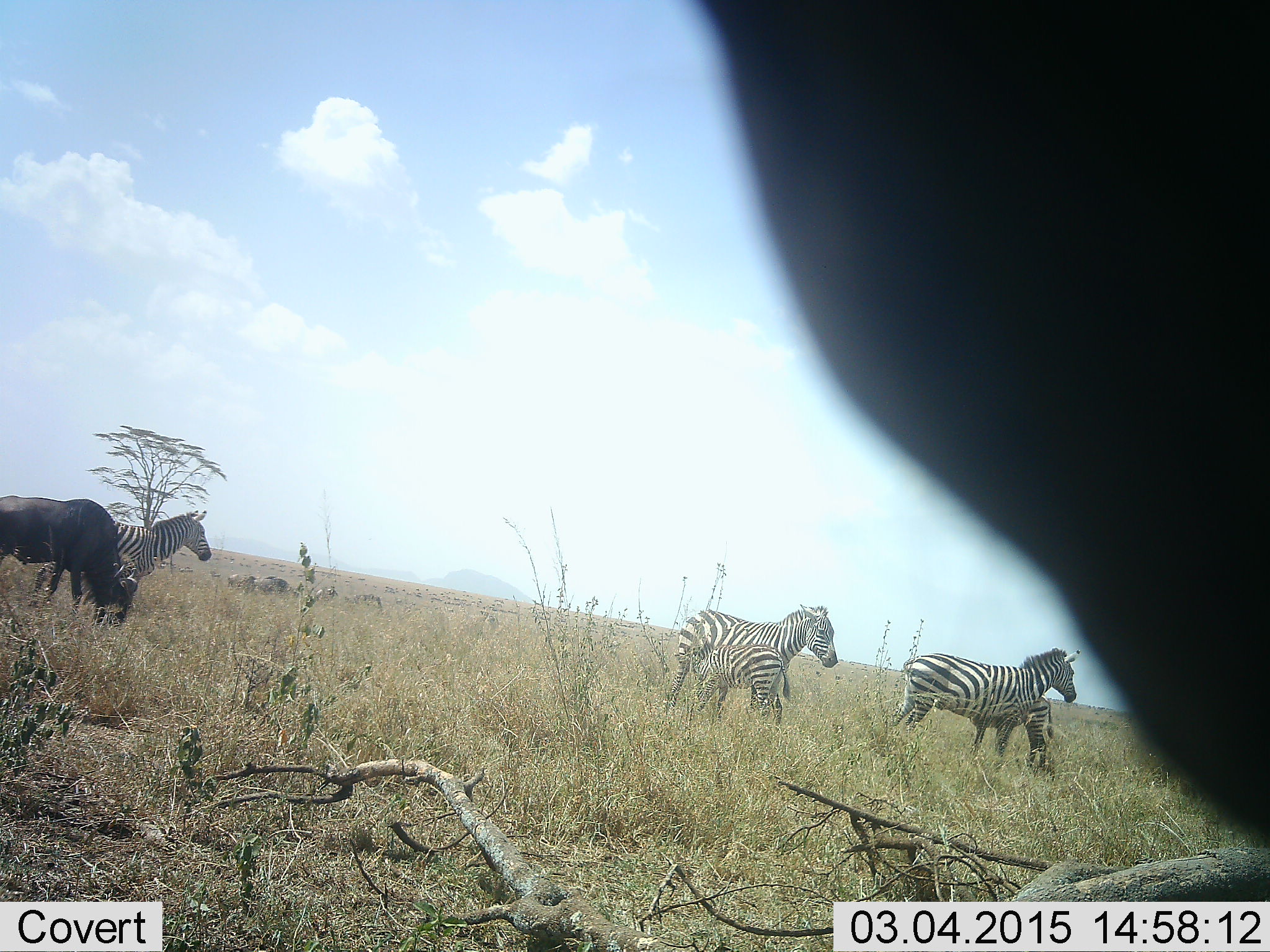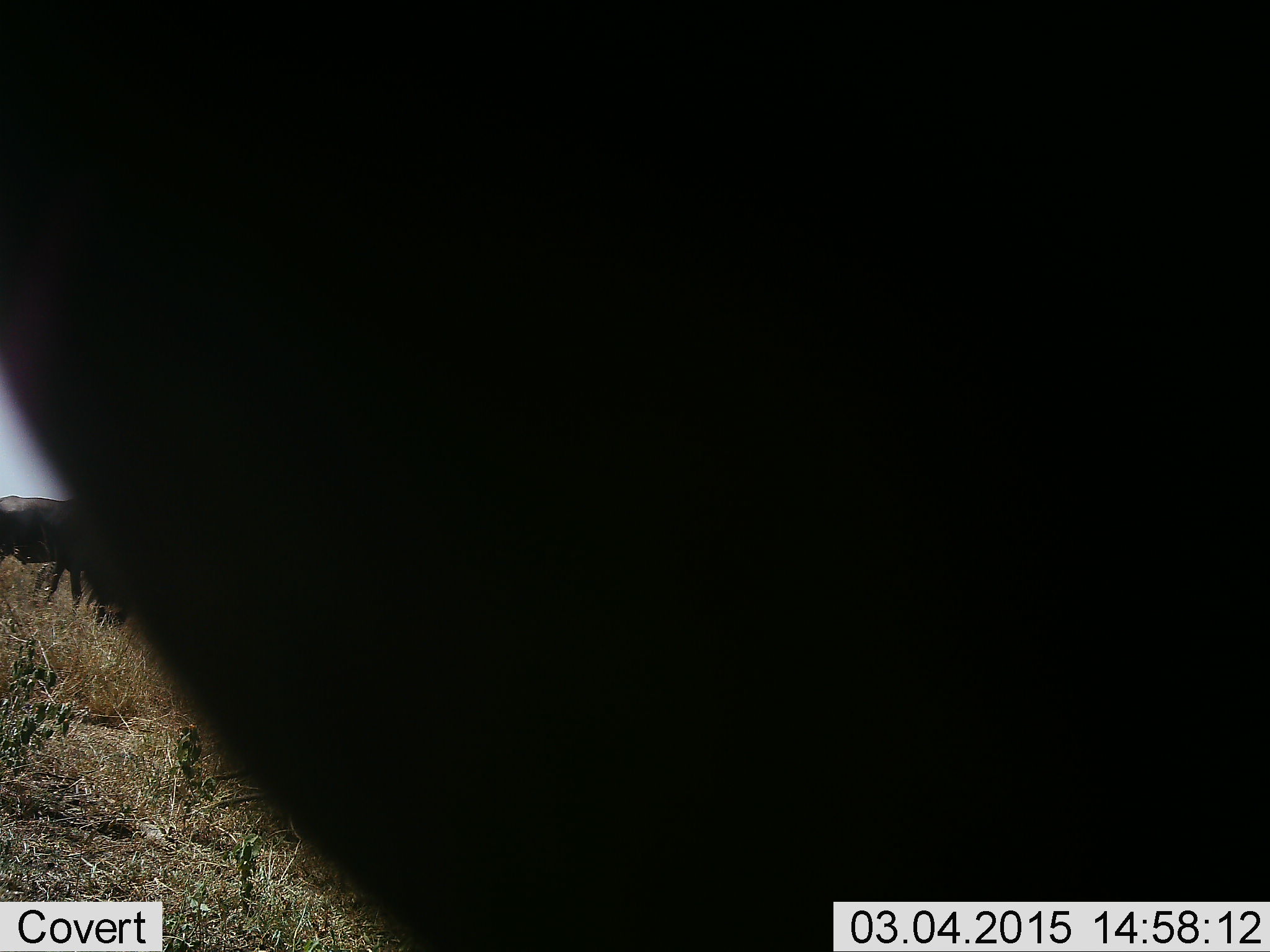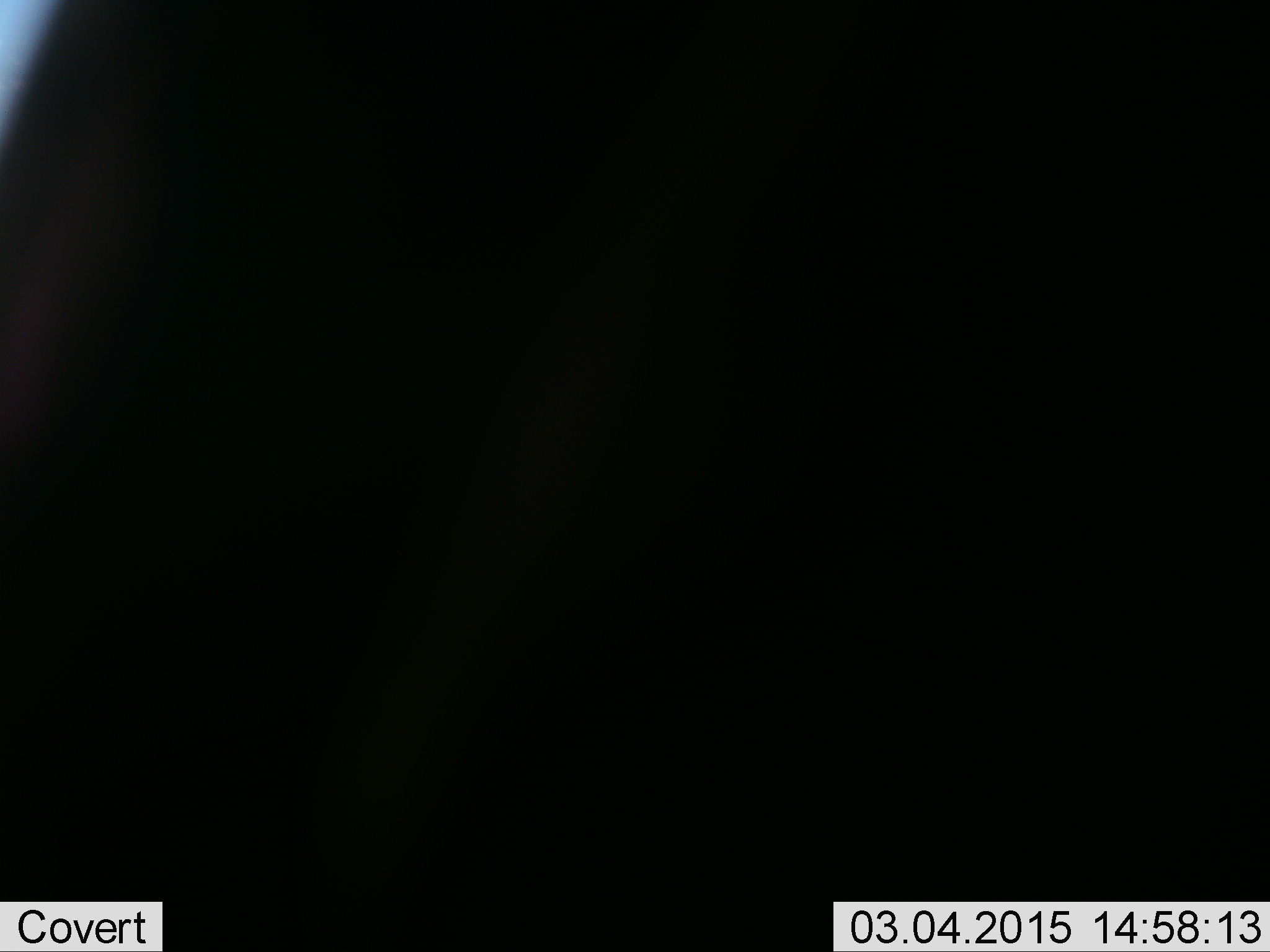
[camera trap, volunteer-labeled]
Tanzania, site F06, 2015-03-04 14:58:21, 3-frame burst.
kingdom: Animalia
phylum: Chordata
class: Mammalia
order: Artiodactyla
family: Bovidae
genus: Connochaetes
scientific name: Connochaetes taurinus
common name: blue wildebeest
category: wildebeest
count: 2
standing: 54%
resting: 15%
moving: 15%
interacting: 0%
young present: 0%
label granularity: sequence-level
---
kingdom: Animalia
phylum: Chordata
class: Mammalia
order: Perissodactyla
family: Equidae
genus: Equus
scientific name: Equus quagga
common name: plains zebra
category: zebra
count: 5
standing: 100%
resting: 8%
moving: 8%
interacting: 38%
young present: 85%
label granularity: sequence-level